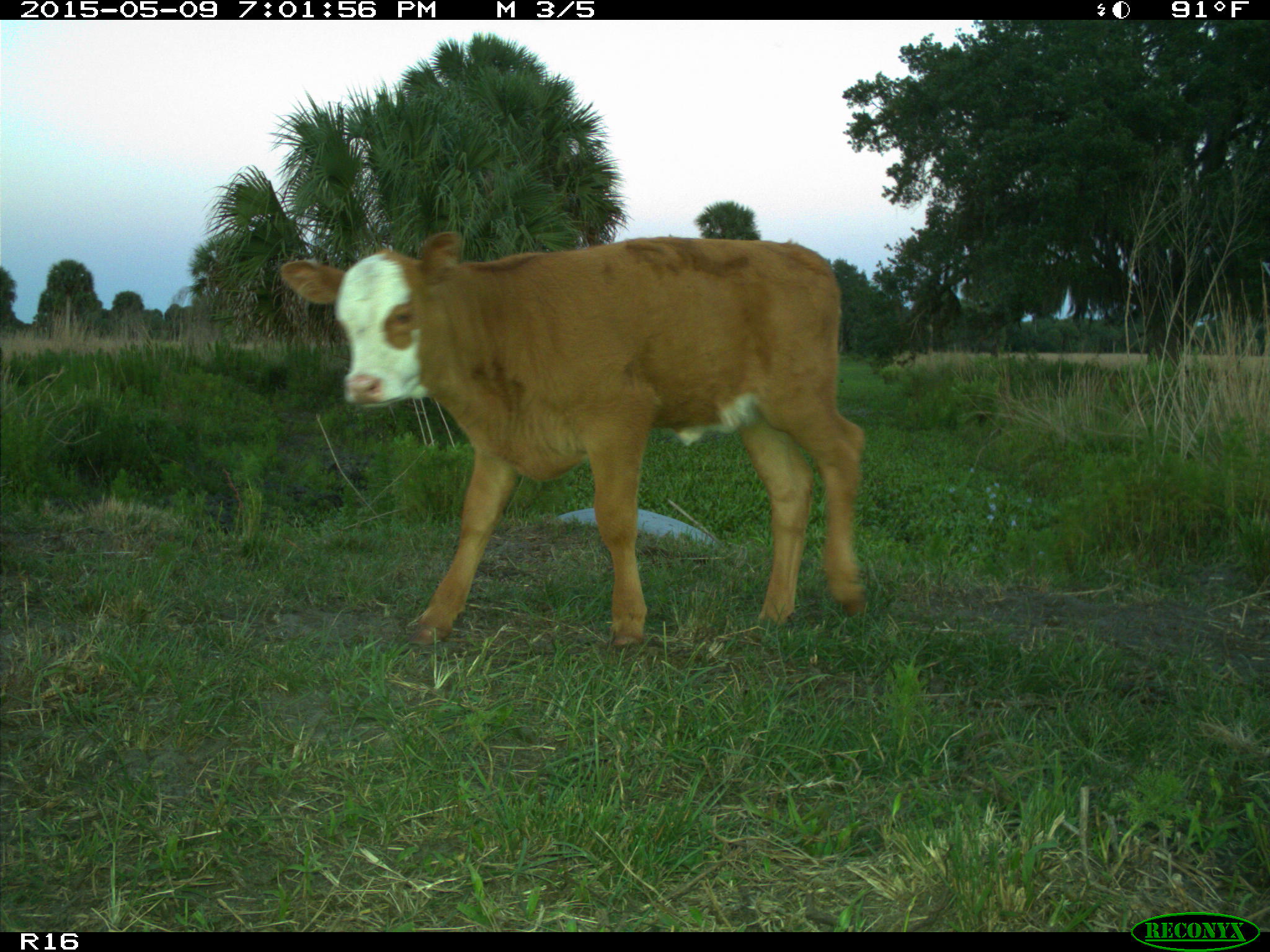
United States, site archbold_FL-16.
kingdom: Animalia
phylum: Chordata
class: Mammalia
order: Artiodactyla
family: Bovidae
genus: Bos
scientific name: Bos taurus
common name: domestic cow